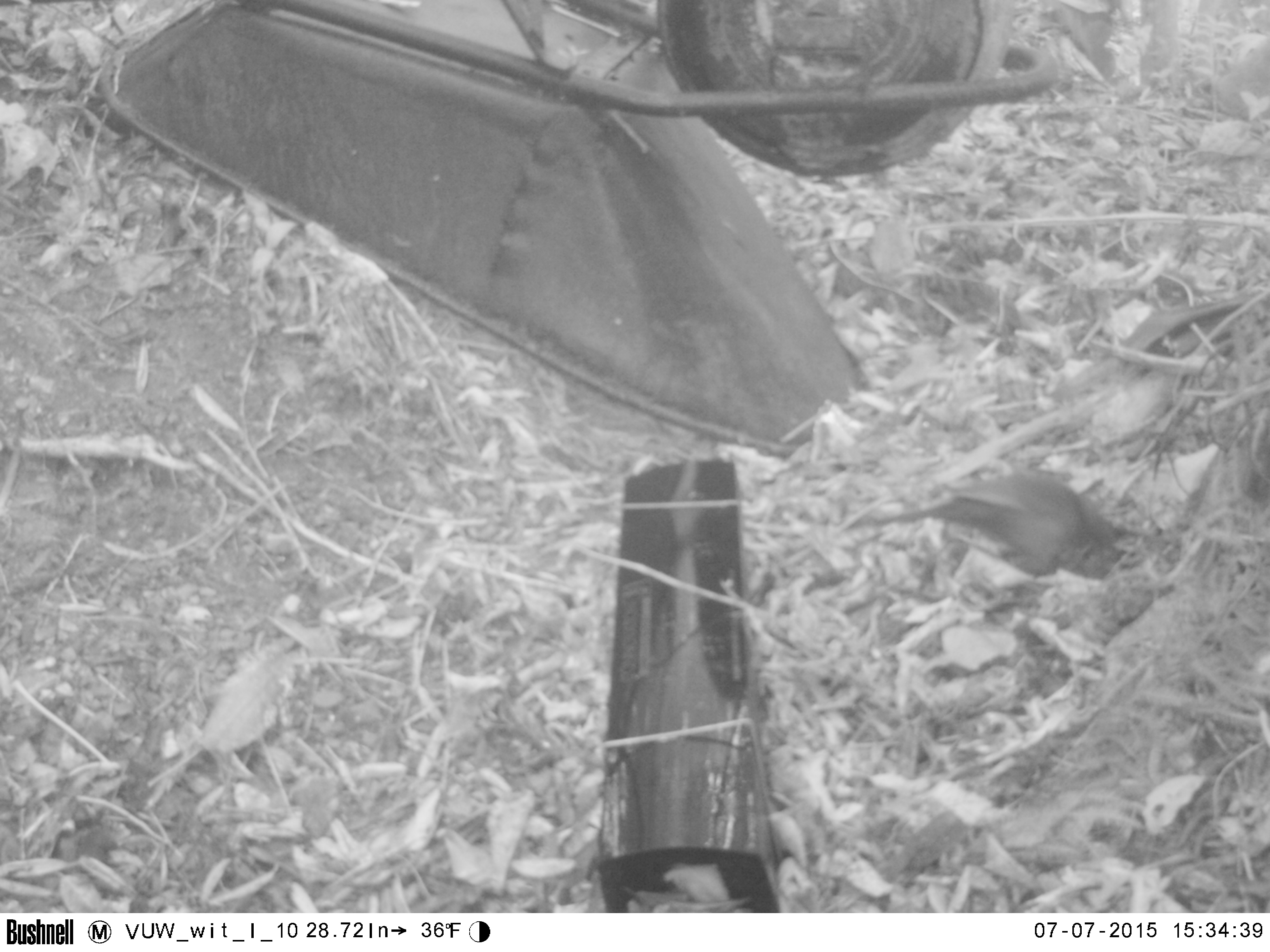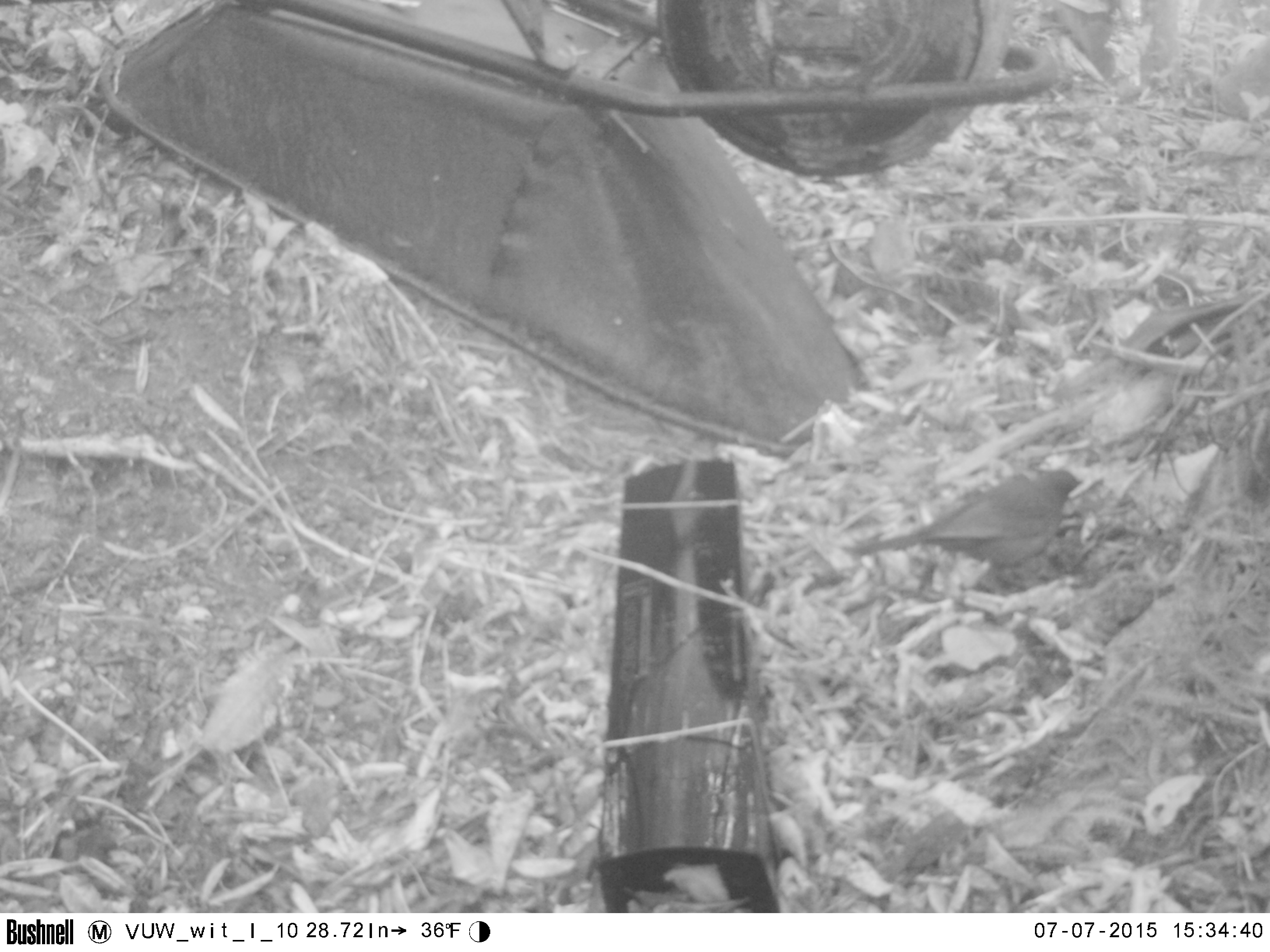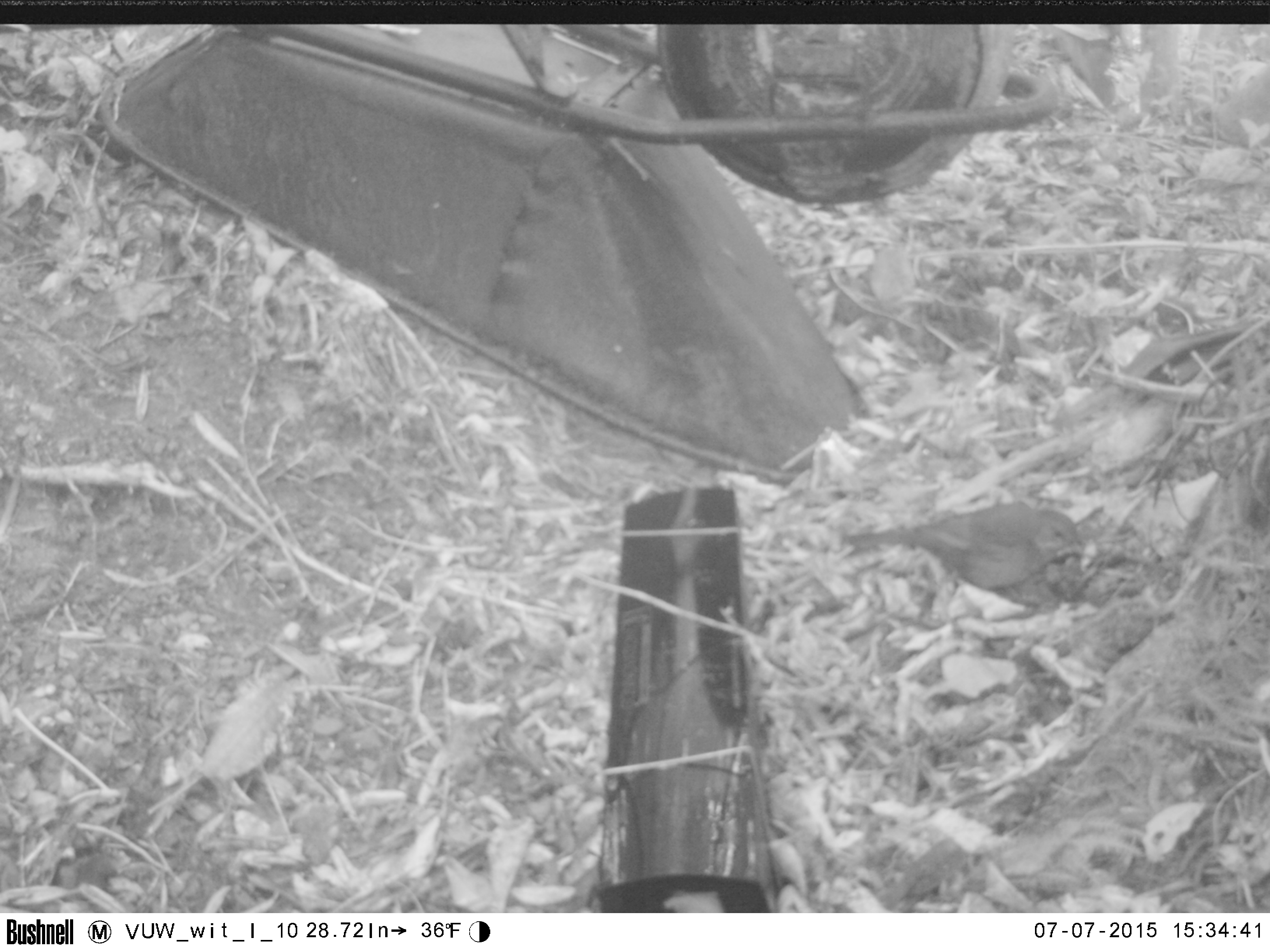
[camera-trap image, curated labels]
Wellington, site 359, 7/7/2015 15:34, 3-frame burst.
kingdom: Animalia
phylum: Chordata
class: Aves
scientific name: Aves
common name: bird